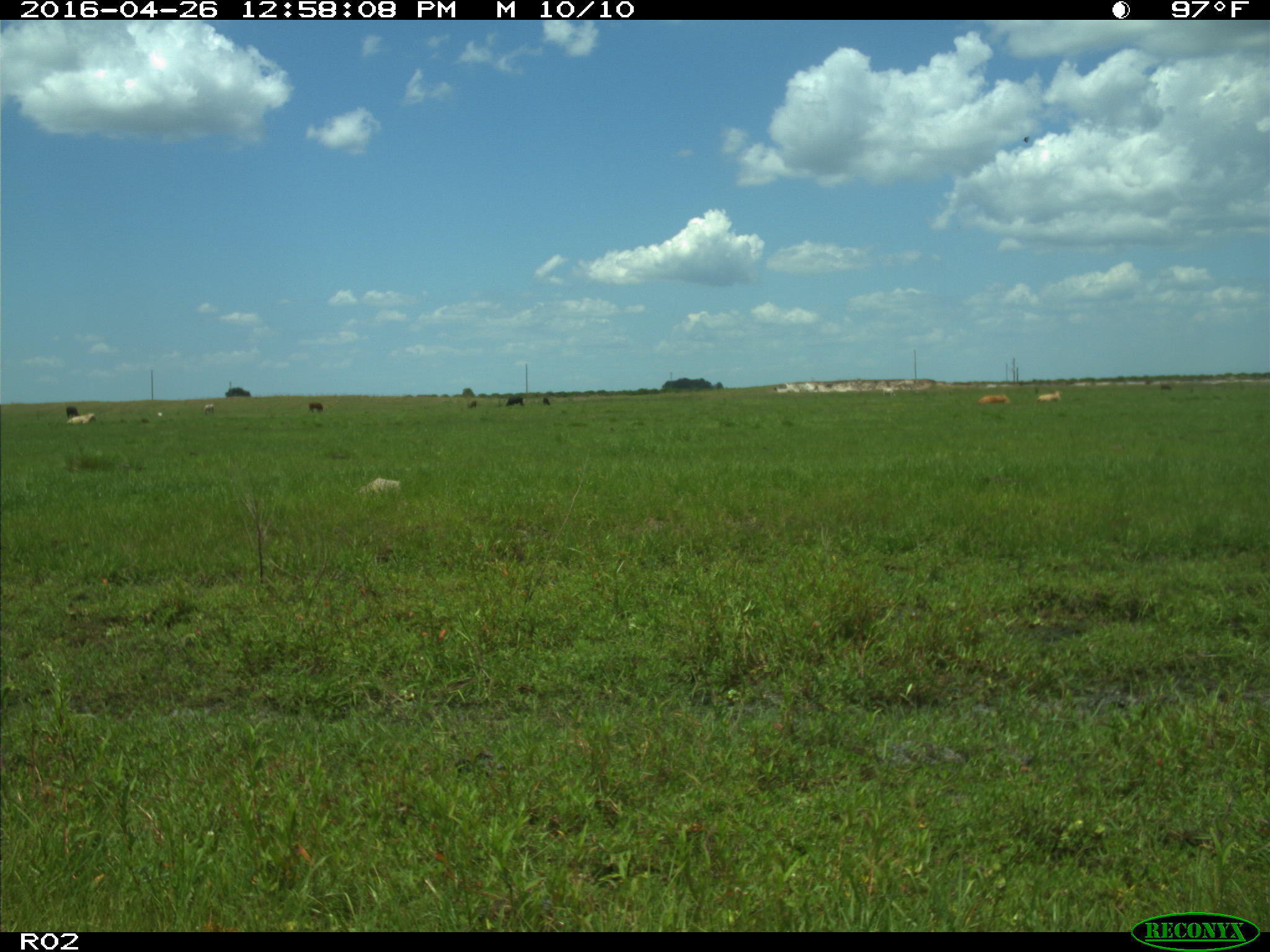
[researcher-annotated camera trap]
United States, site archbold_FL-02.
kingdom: Animalia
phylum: Chordata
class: Mammalia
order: Artiodactyla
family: Bovidae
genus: Bos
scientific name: Bos taurus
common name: domestic cow